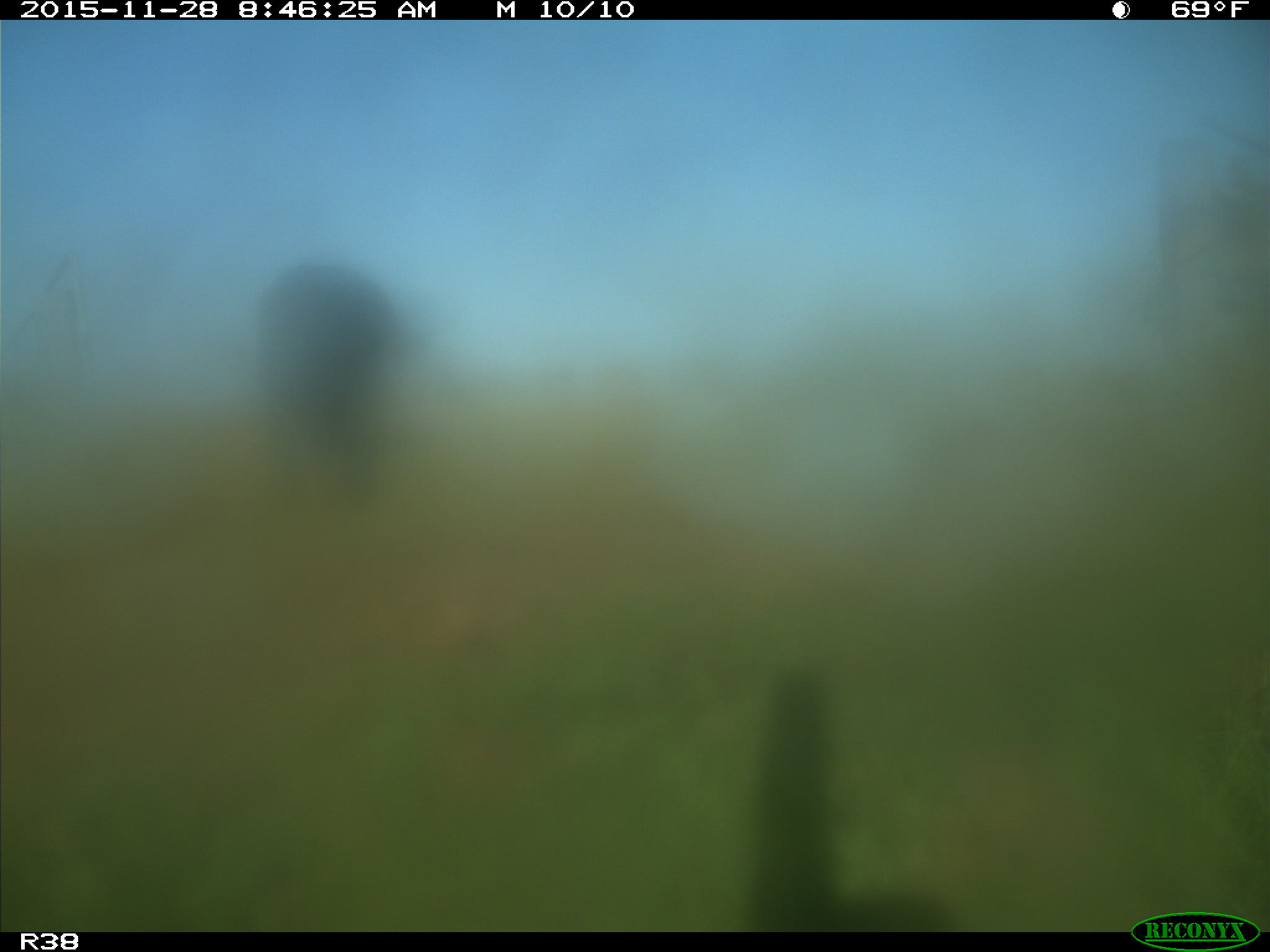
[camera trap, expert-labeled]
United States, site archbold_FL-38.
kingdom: Animalia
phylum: Chordata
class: Mammalia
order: Artiodactyla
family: Bovidae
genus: Bos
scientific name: Bos taurus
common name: domestic cow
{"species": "Bos taurus (domestic cow)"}